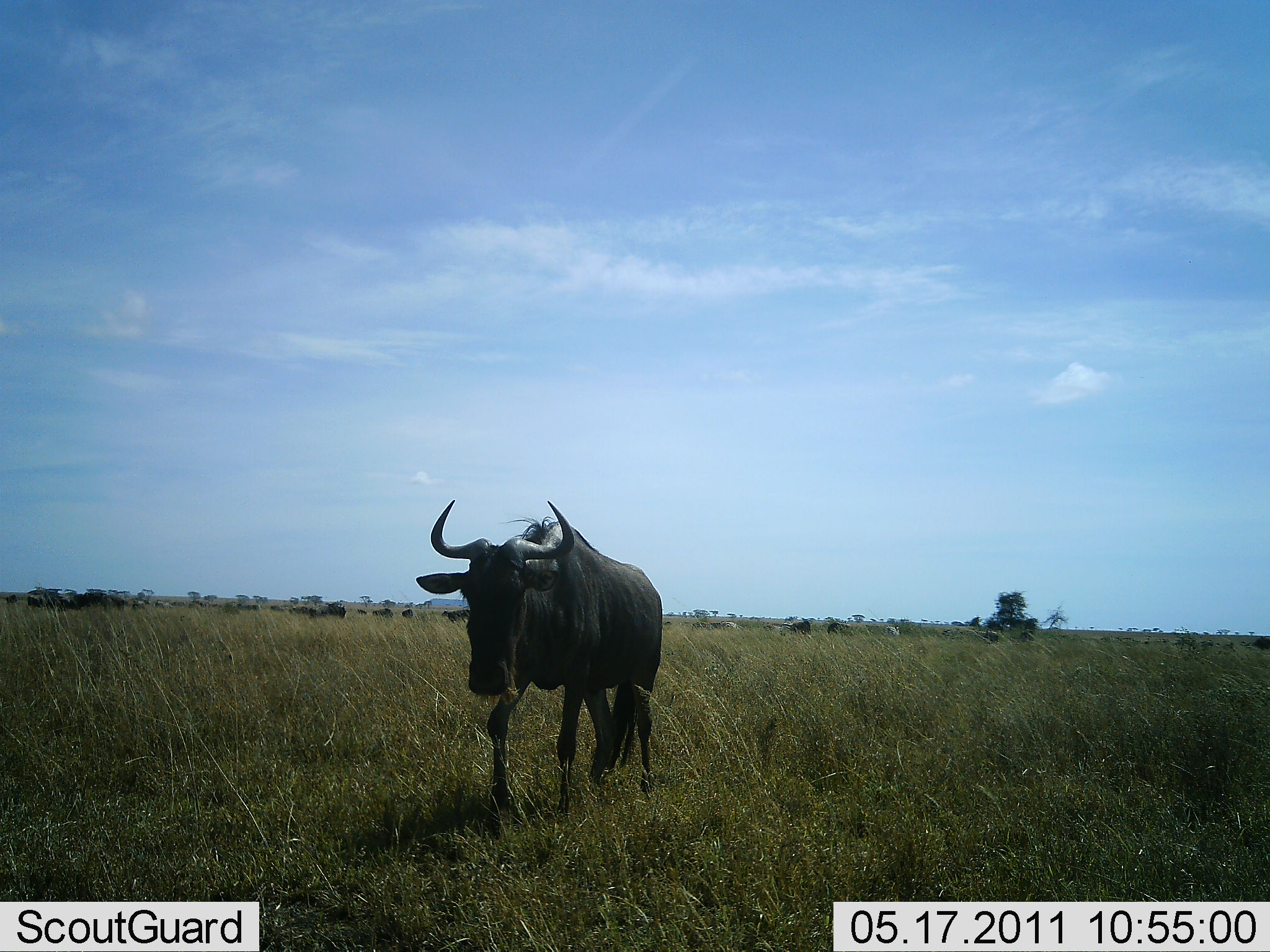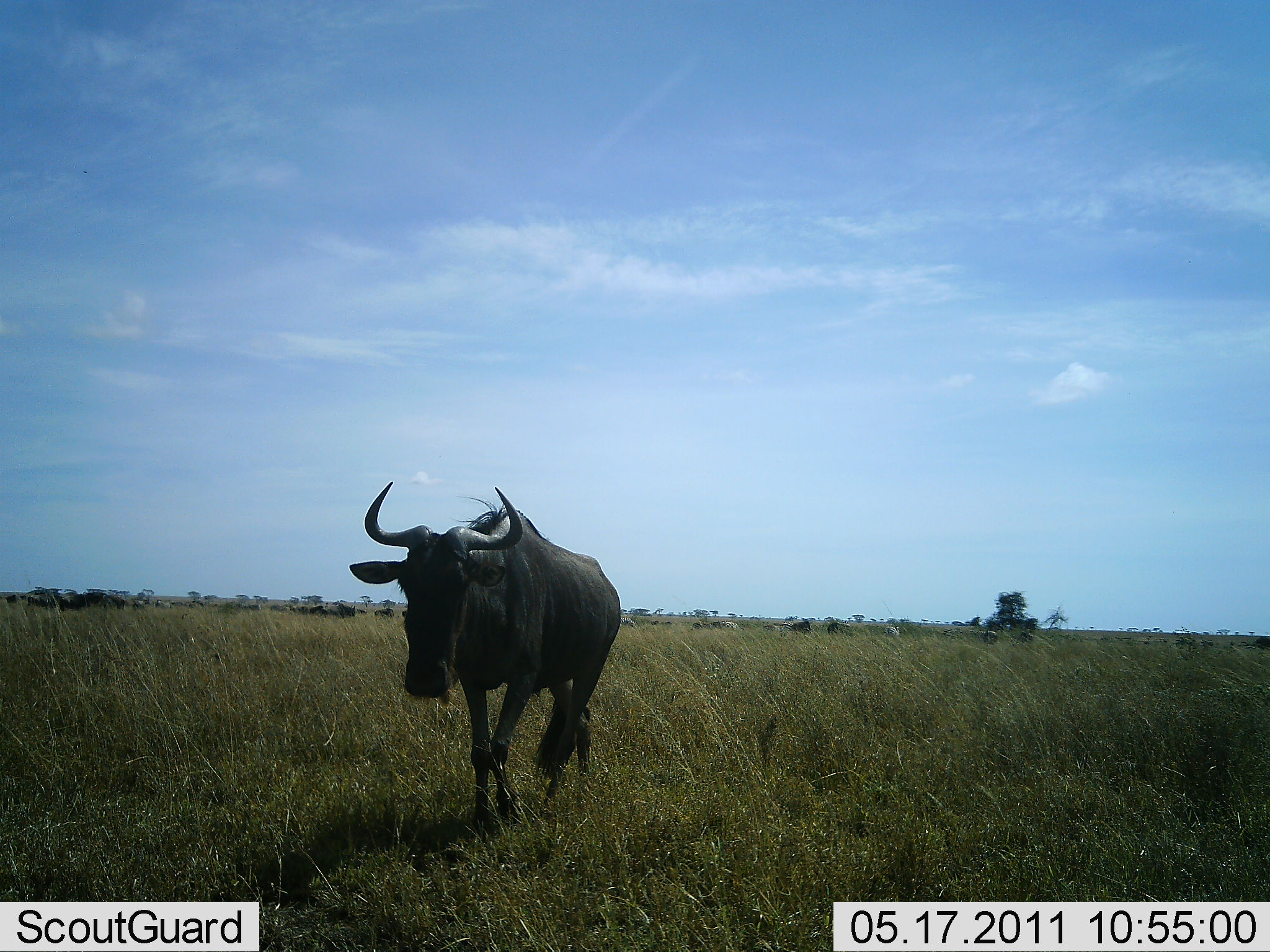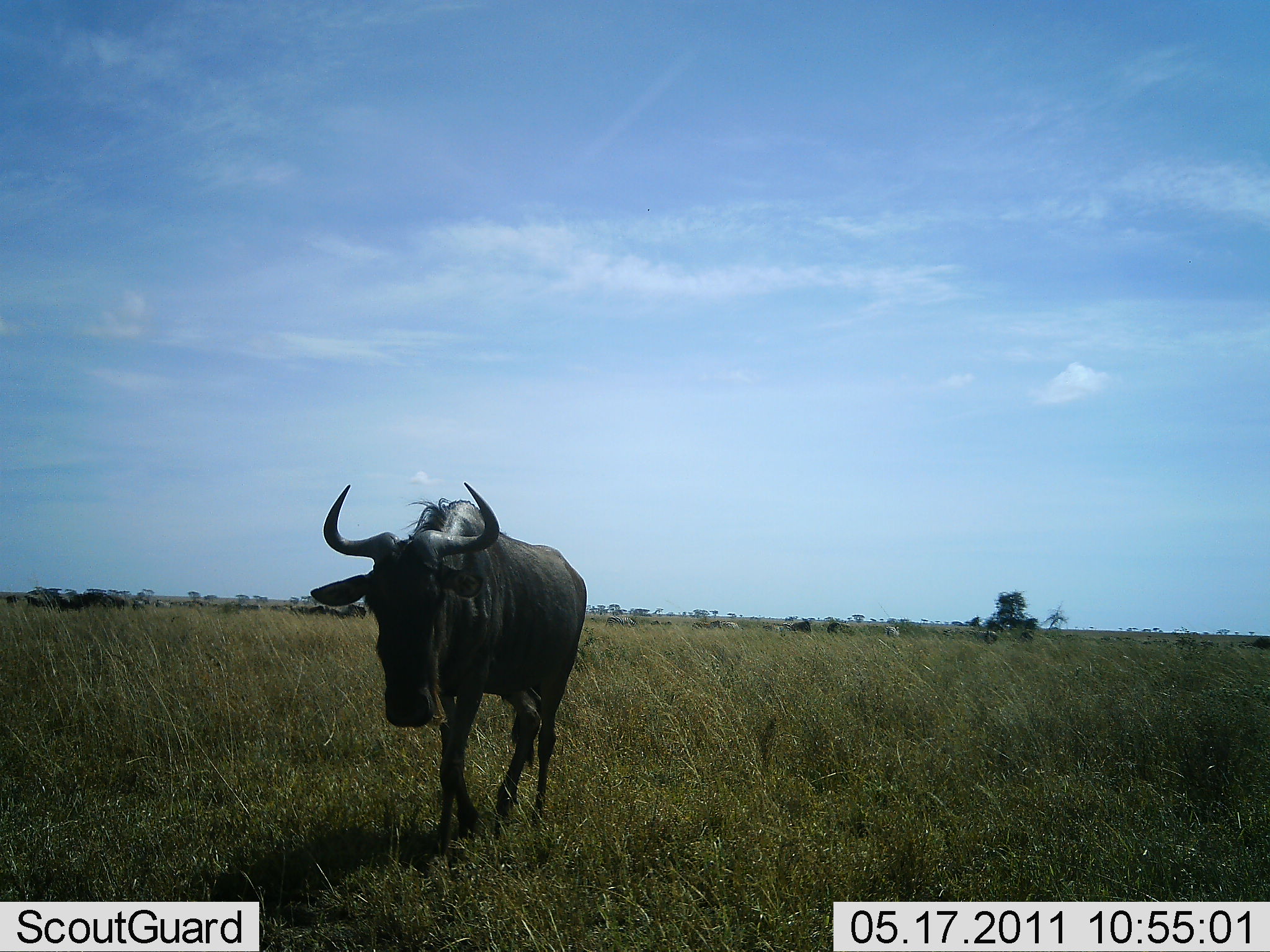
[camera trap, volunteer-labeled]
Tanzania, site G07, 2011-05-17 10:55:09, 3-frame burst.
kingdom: Animalia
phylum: Chordata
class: Mammalia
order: Artiodactyla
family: Bovidae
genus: Connochaetes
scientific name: Connochaetes taurinus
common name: blue wildebeest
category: wildebeest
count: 1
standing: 17%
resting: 0%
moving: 100%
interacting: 0%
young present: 0%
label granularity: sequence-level